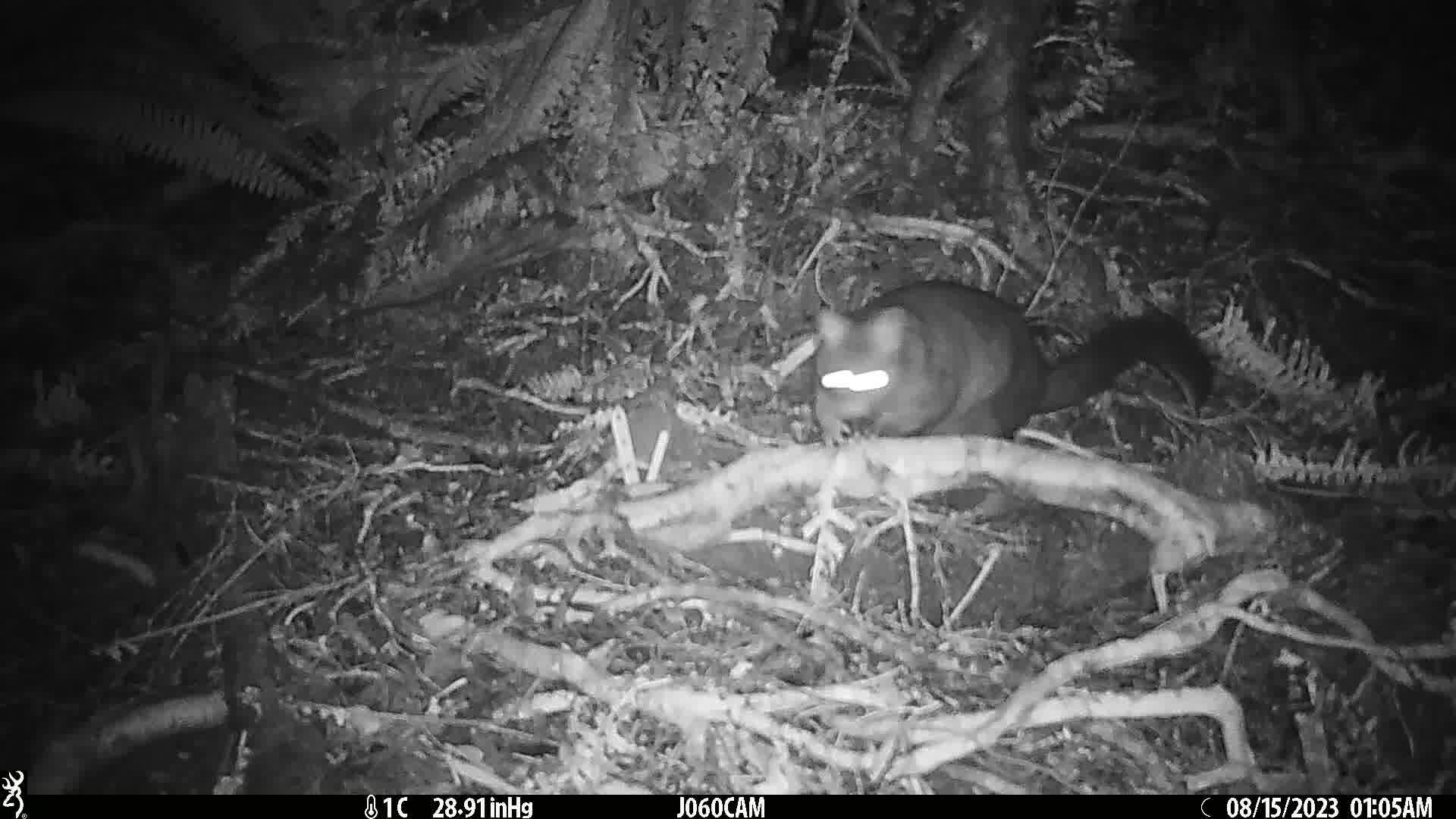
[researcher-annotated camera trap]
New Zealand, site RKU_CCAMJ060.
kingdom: Animalia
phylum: Chordata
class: Mammalia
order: Diprotodontia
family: Phalangeridae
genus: Trichosurus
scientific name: Trichosurus vulpecula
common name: common brushtail possum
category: possum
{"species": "possum (common brushtail possum) (Trichosurus vulpecula)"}